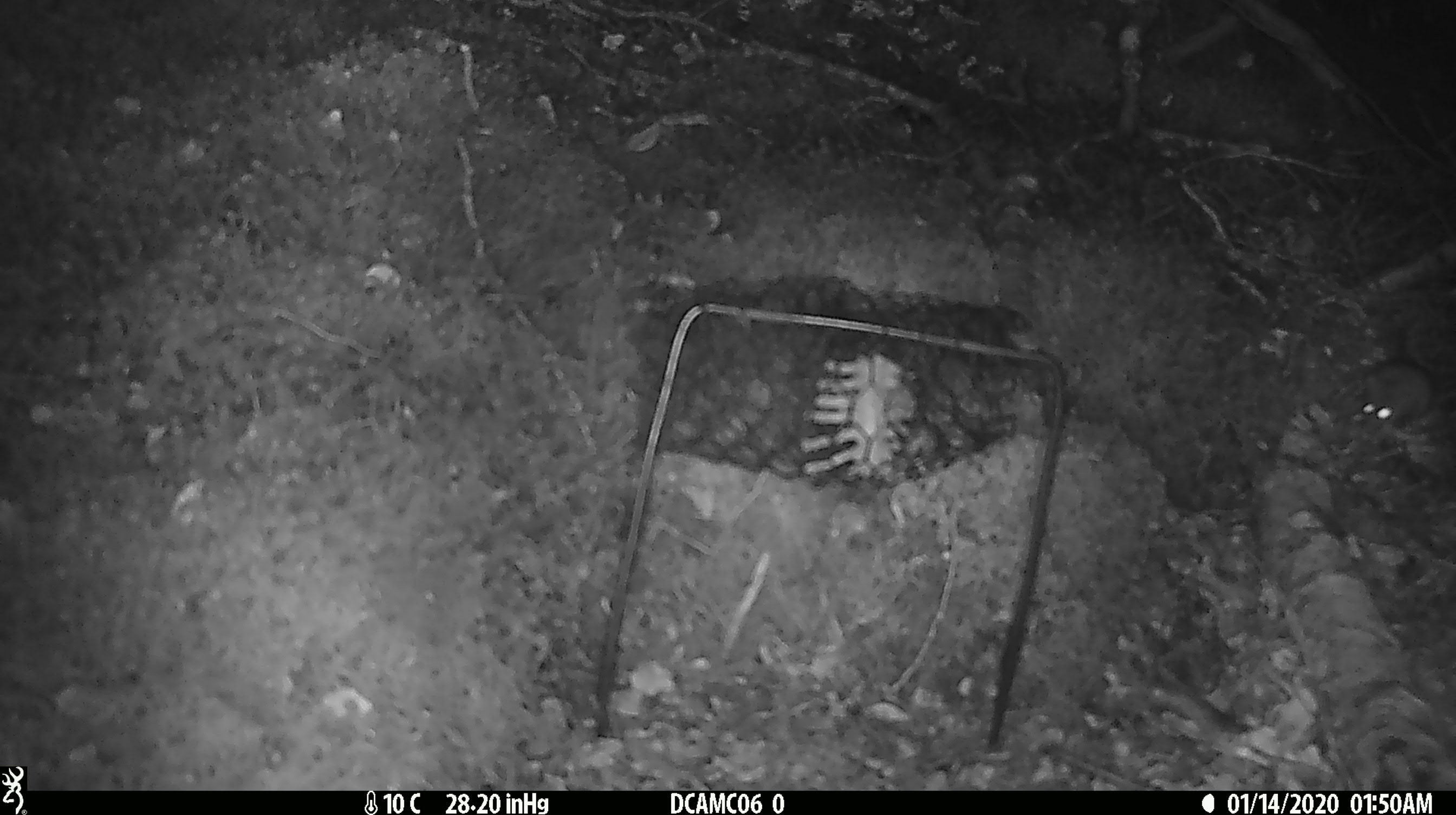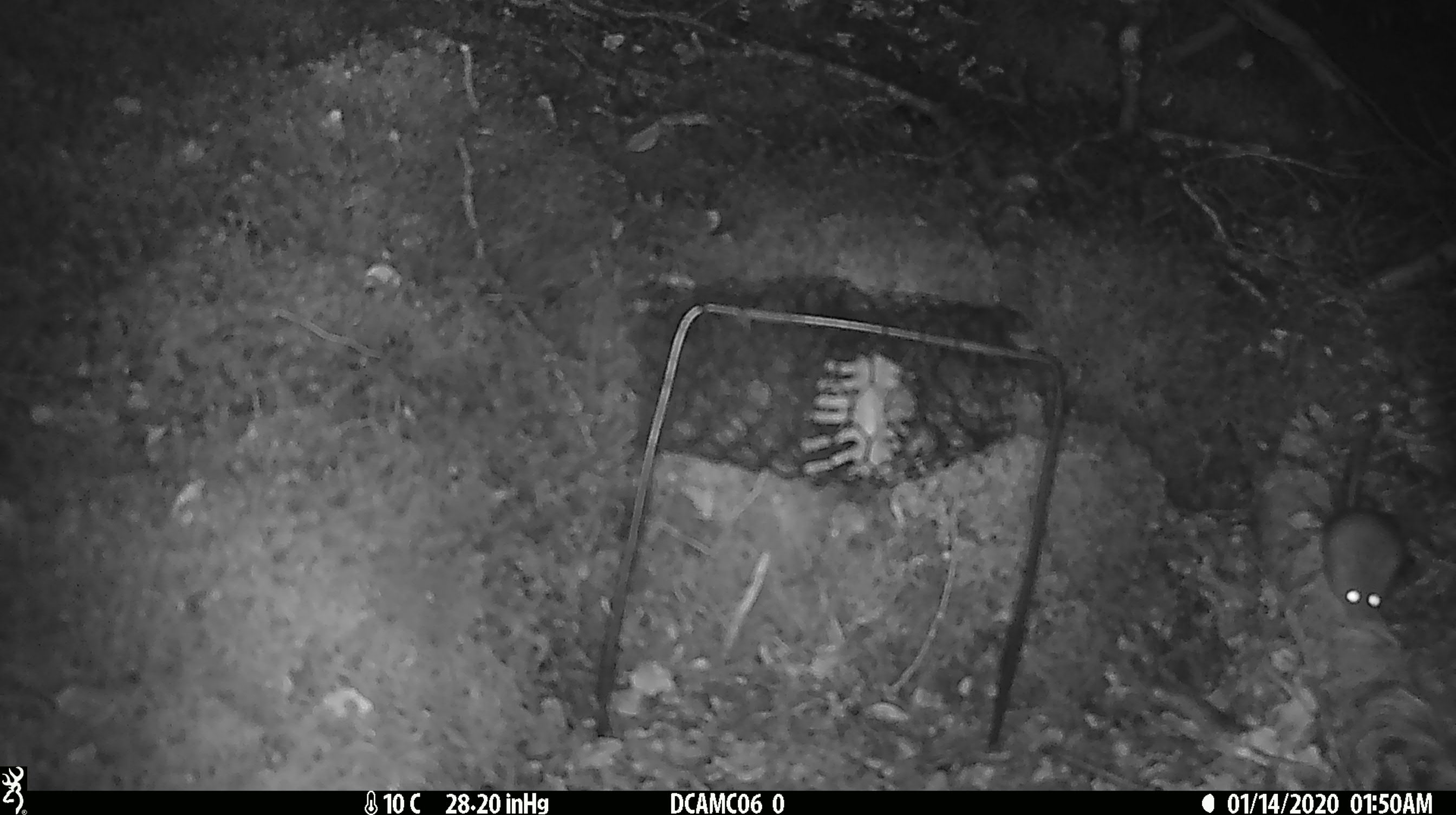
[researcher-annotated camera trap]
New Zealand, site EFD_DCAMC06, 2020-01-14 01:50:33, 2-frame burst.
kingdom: Animalia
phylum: Chordata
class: Mammalia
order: Rodentia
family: Muridae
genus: Mus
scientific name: Mus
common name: mouse